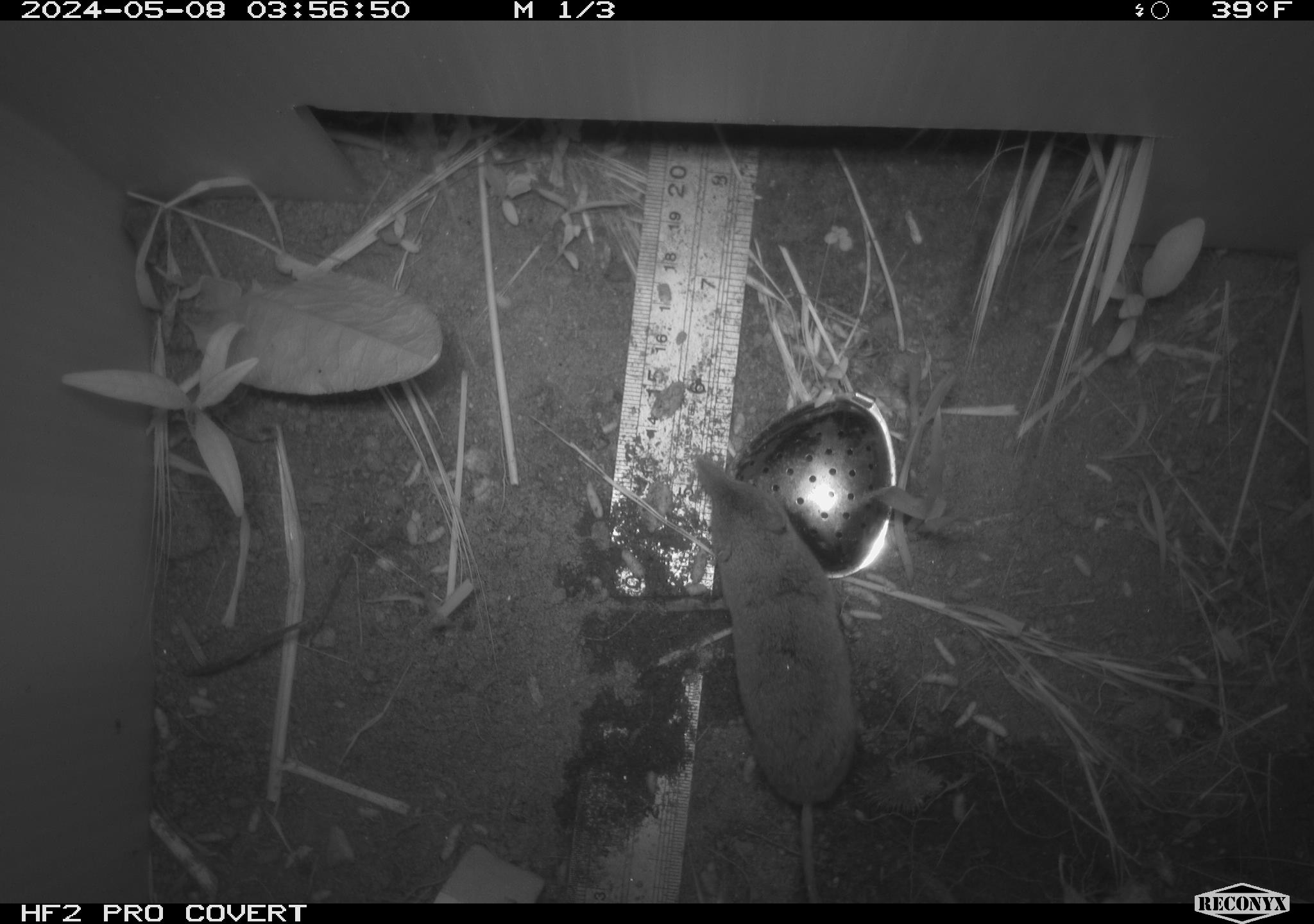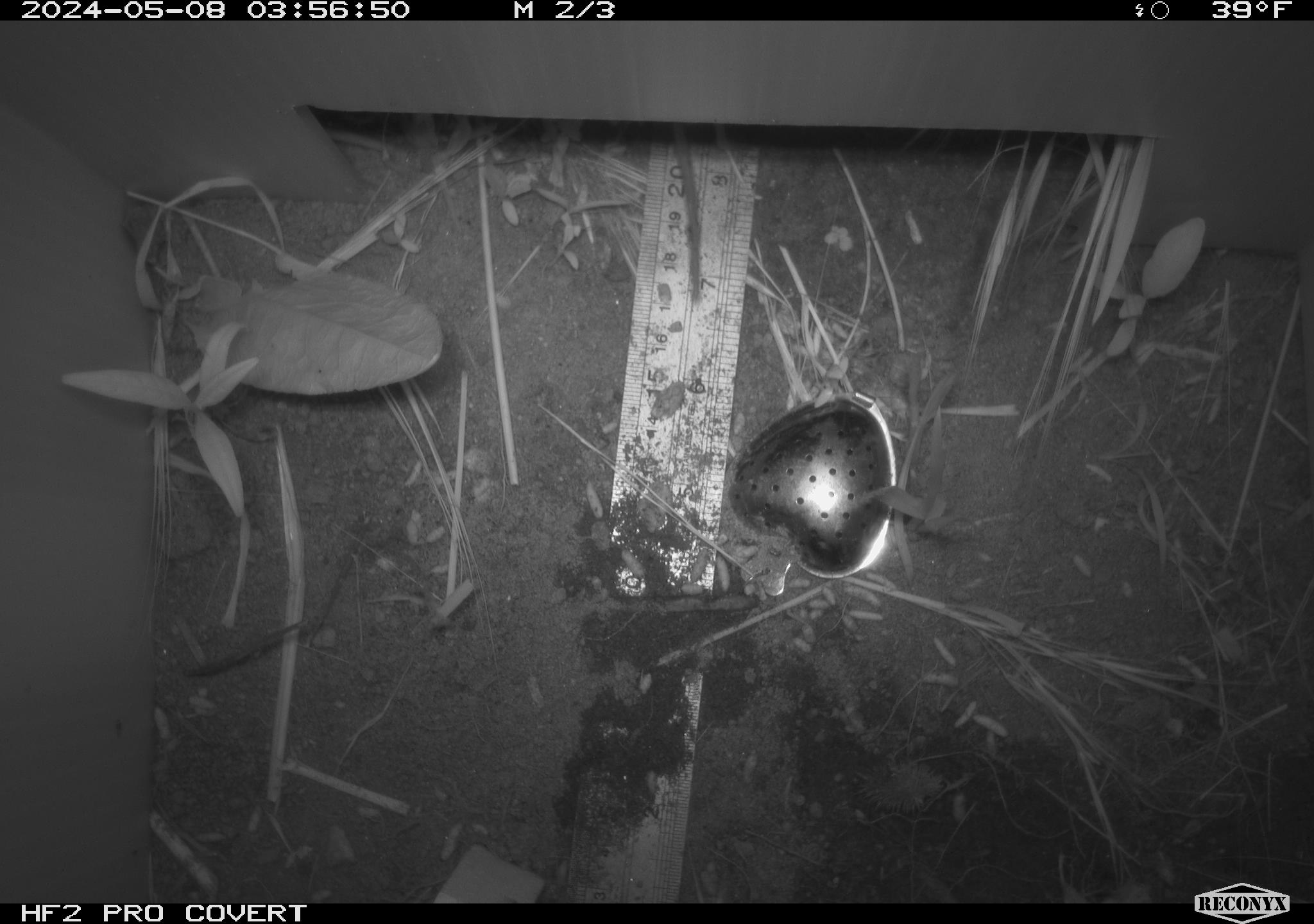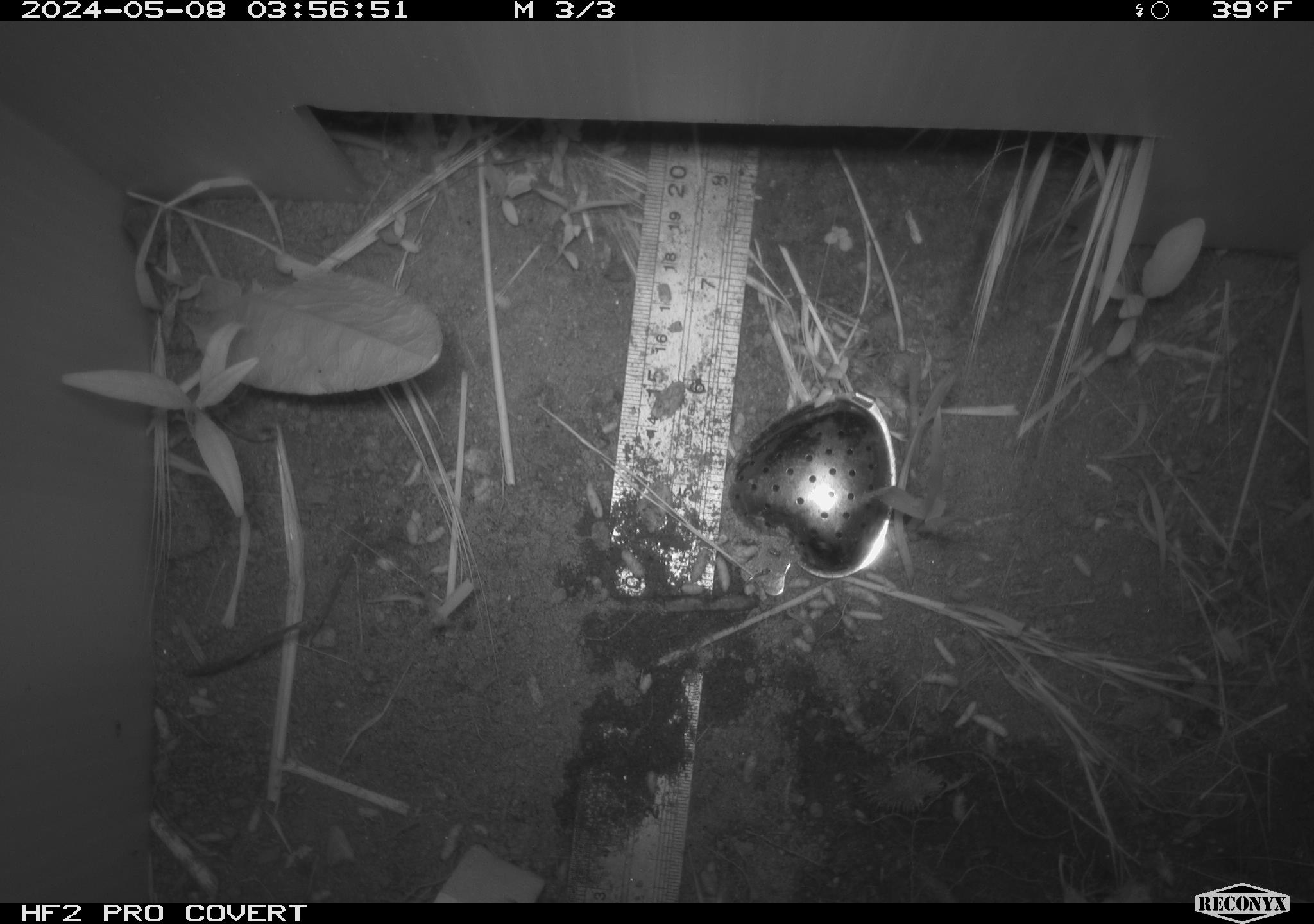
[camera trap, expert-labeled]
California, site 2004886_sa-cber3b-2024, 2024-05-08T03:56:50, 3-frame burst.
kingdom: Animalia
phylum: Chordata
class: Mammalia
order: Eulipotyphla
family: Soricidae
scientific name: Soricidae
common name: shrews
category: soricidae family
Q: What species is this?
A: Soricidae family (shrews) (Soricidae).